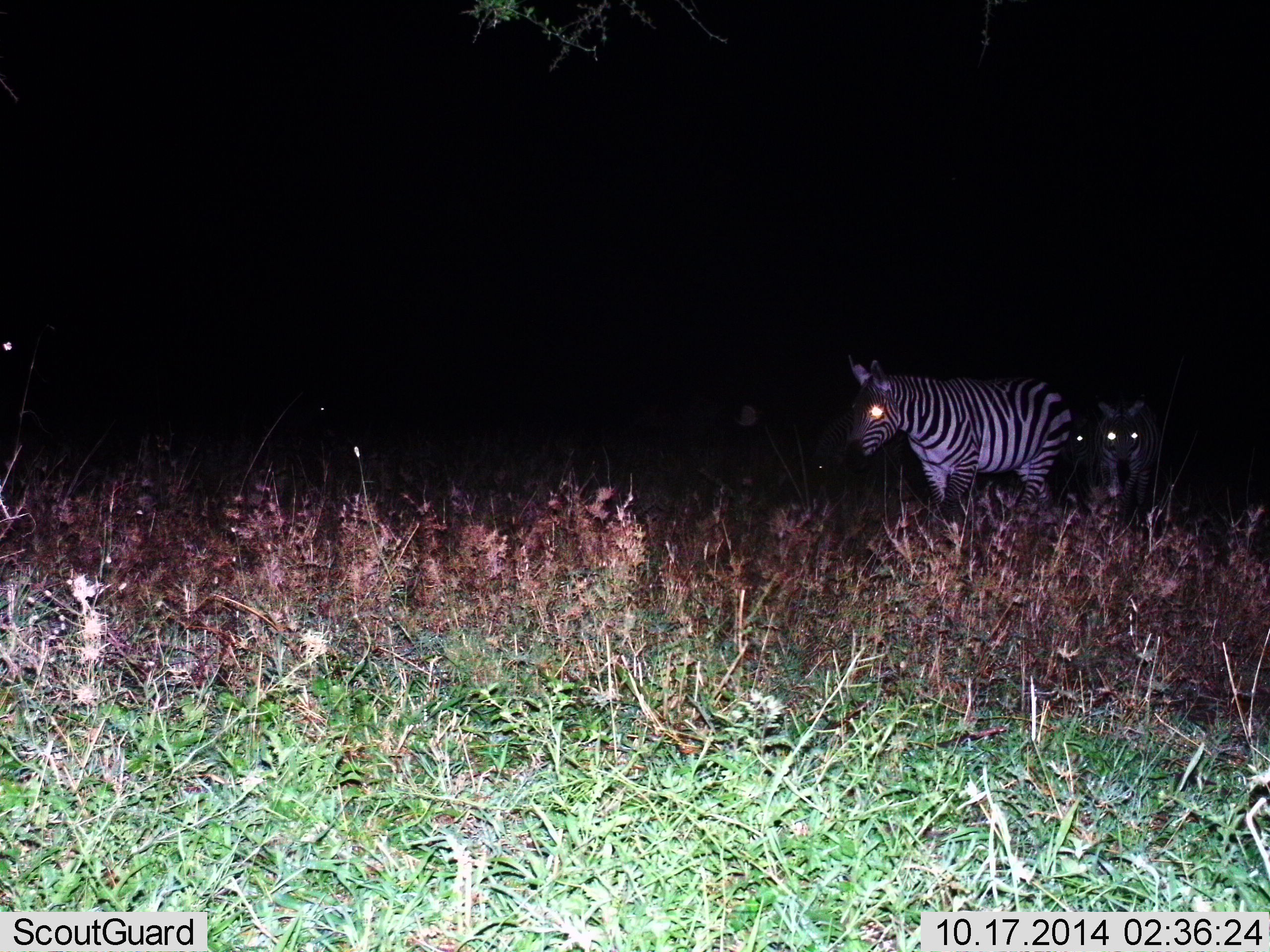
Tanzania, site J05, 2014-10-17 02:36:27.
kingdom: Animalia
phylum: Chordata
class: Mammalia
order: Perissodactyla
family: Equidae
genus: Equus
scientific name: Equus quagga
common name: plains zebra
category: zebra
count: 3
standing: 50%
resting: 0%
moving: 50%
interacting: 0%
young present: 0%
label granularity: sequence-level